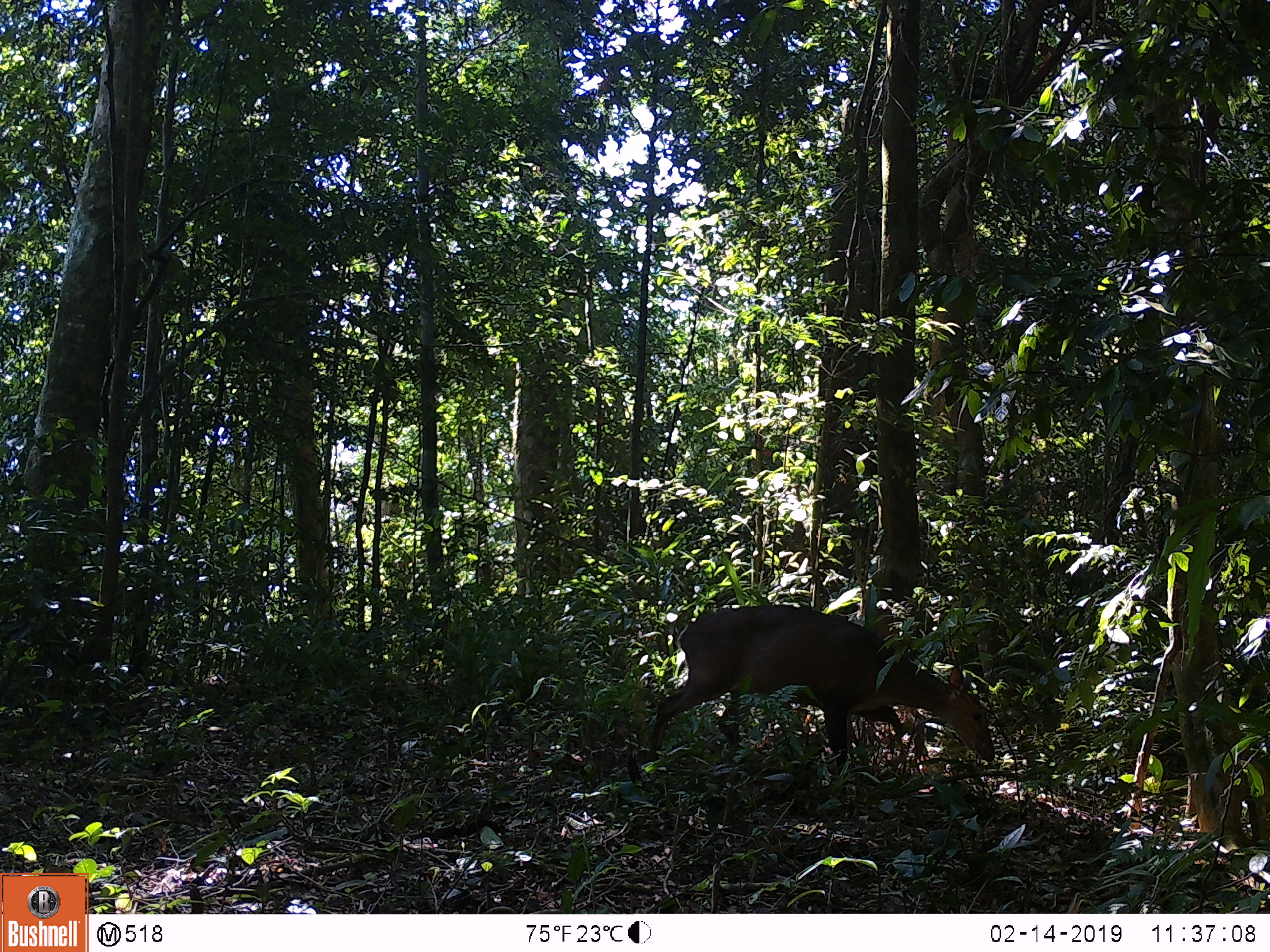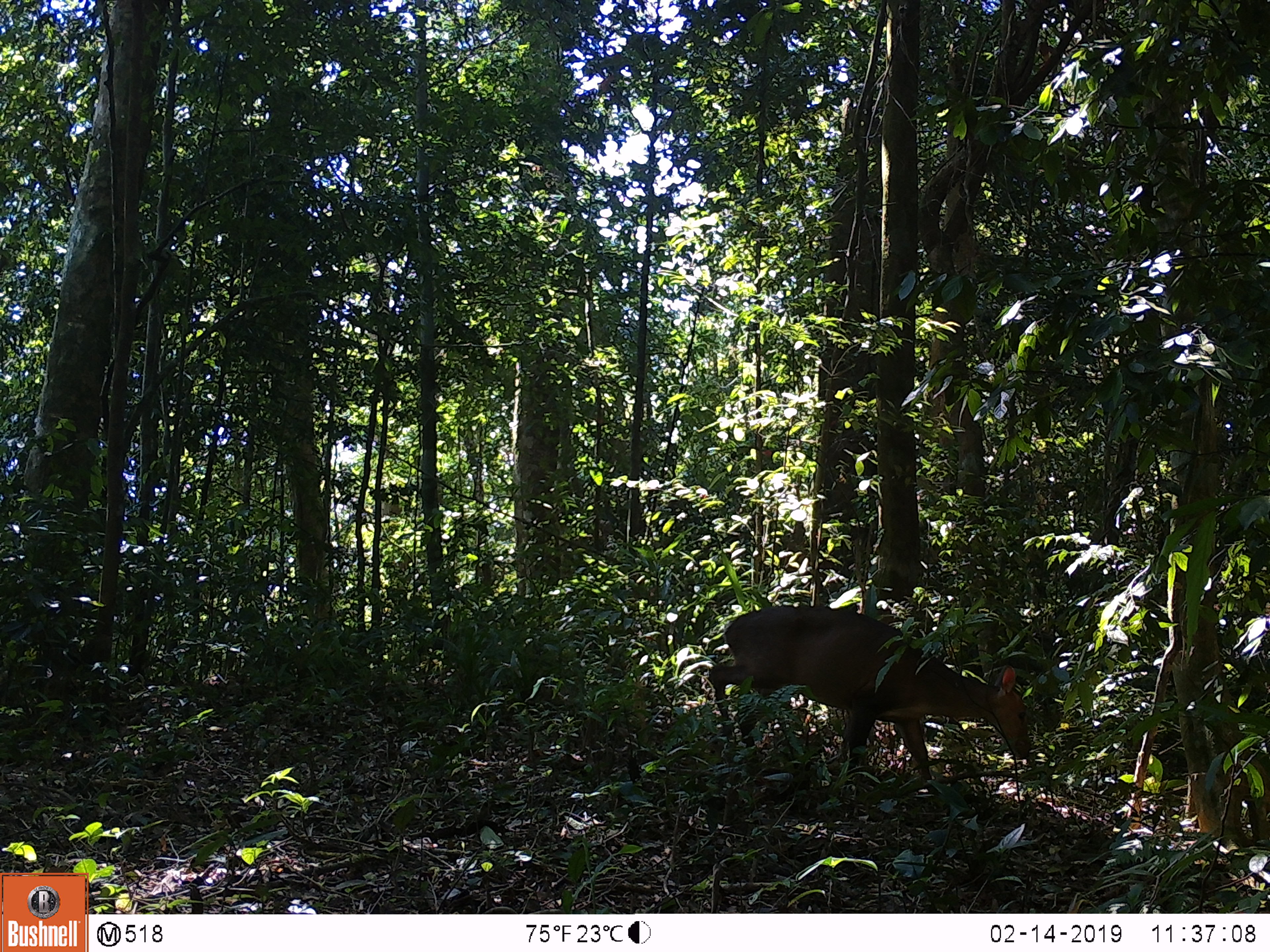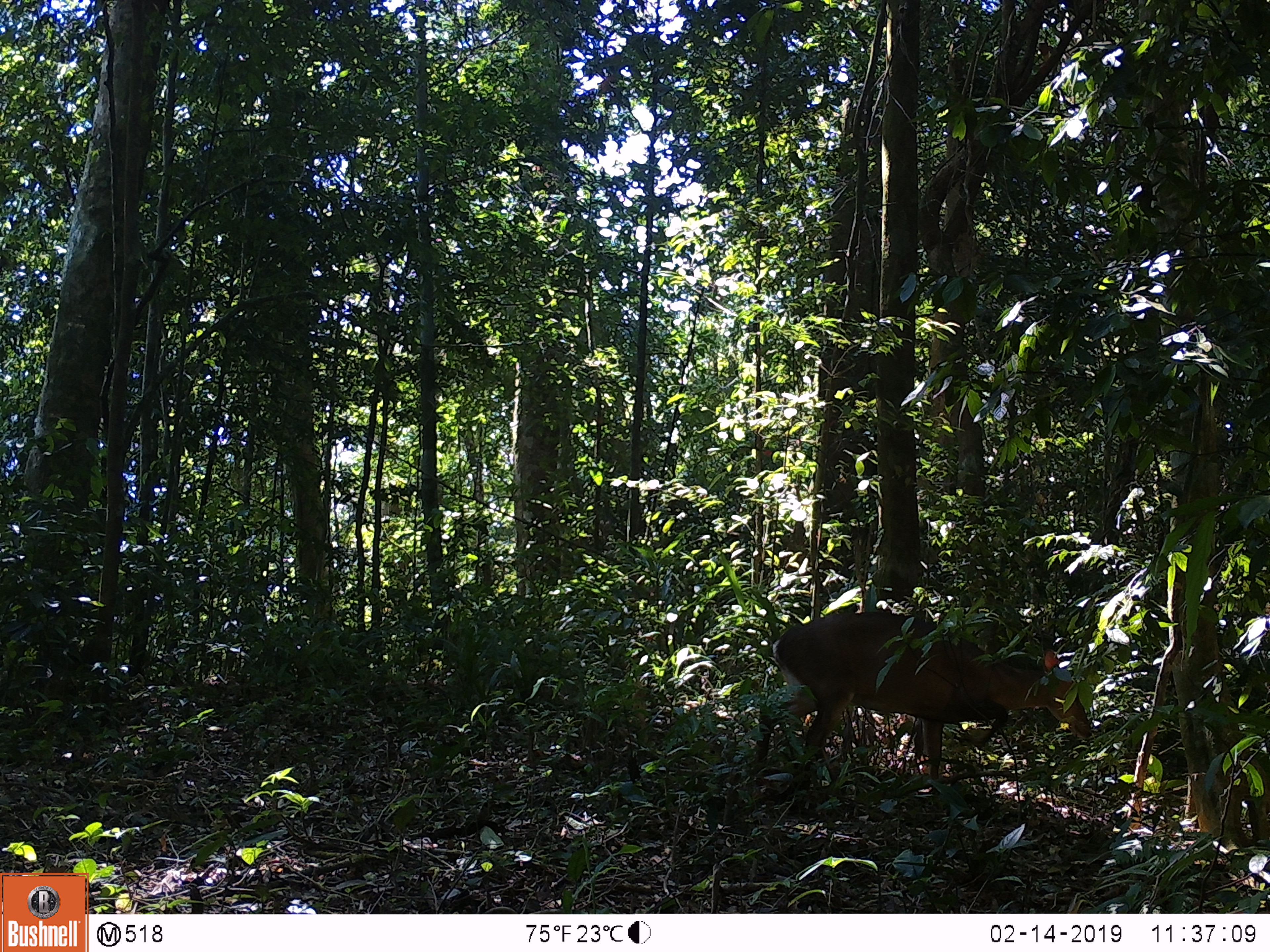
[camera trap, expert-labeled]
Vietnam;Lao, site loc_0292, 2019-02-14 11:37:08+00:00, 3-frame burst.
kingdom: Animalia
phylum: Chordata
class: Mammalia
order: Artiodactyla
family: Cervidae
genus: Muntiacus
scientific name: Muntiacus vuquangensis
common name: large-antlered muntjac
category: large antlered muntjac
Large antlered muntjac (large-antlered muntjac) (Muntiacus vuquangensis). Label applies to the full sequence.